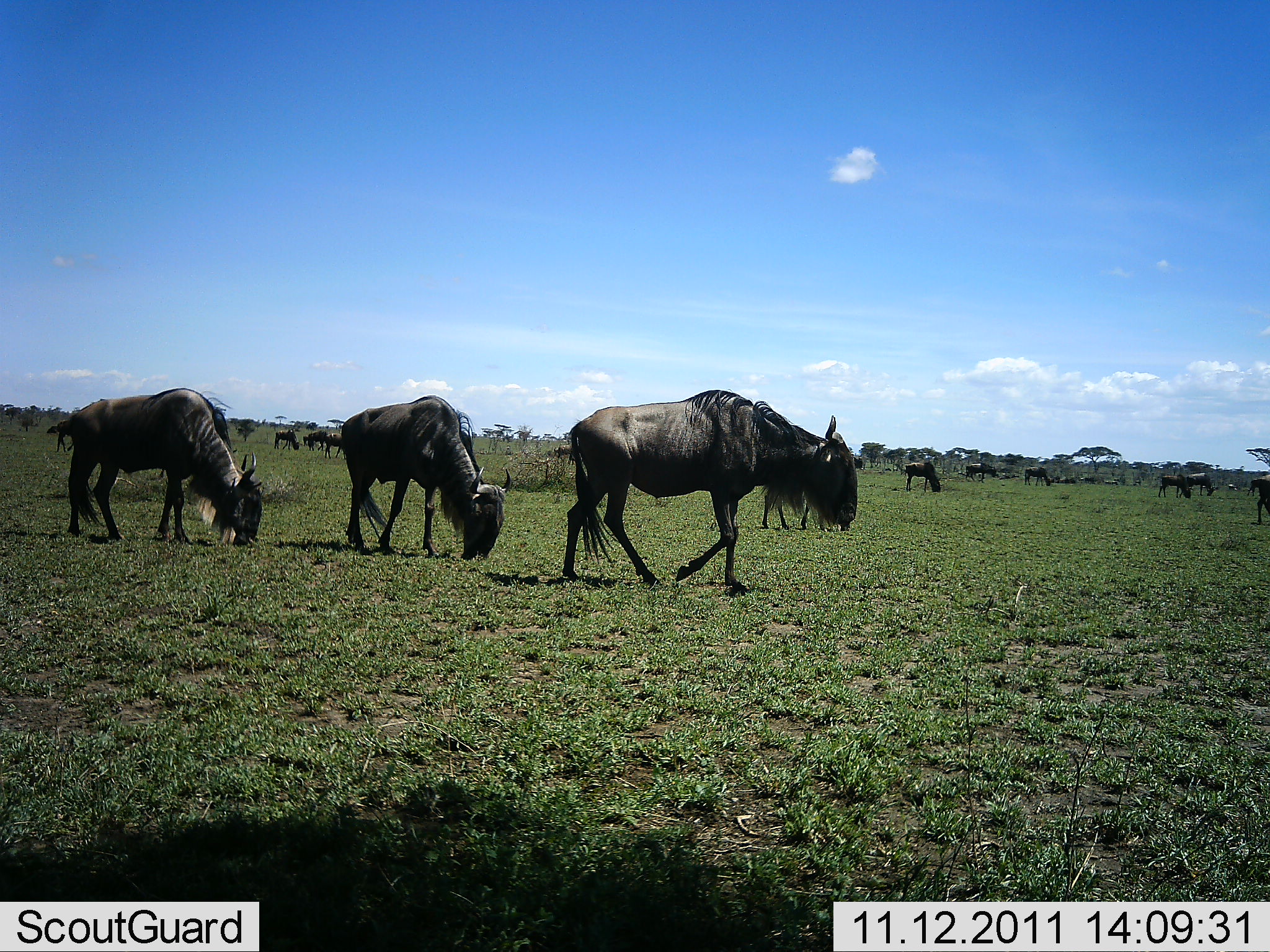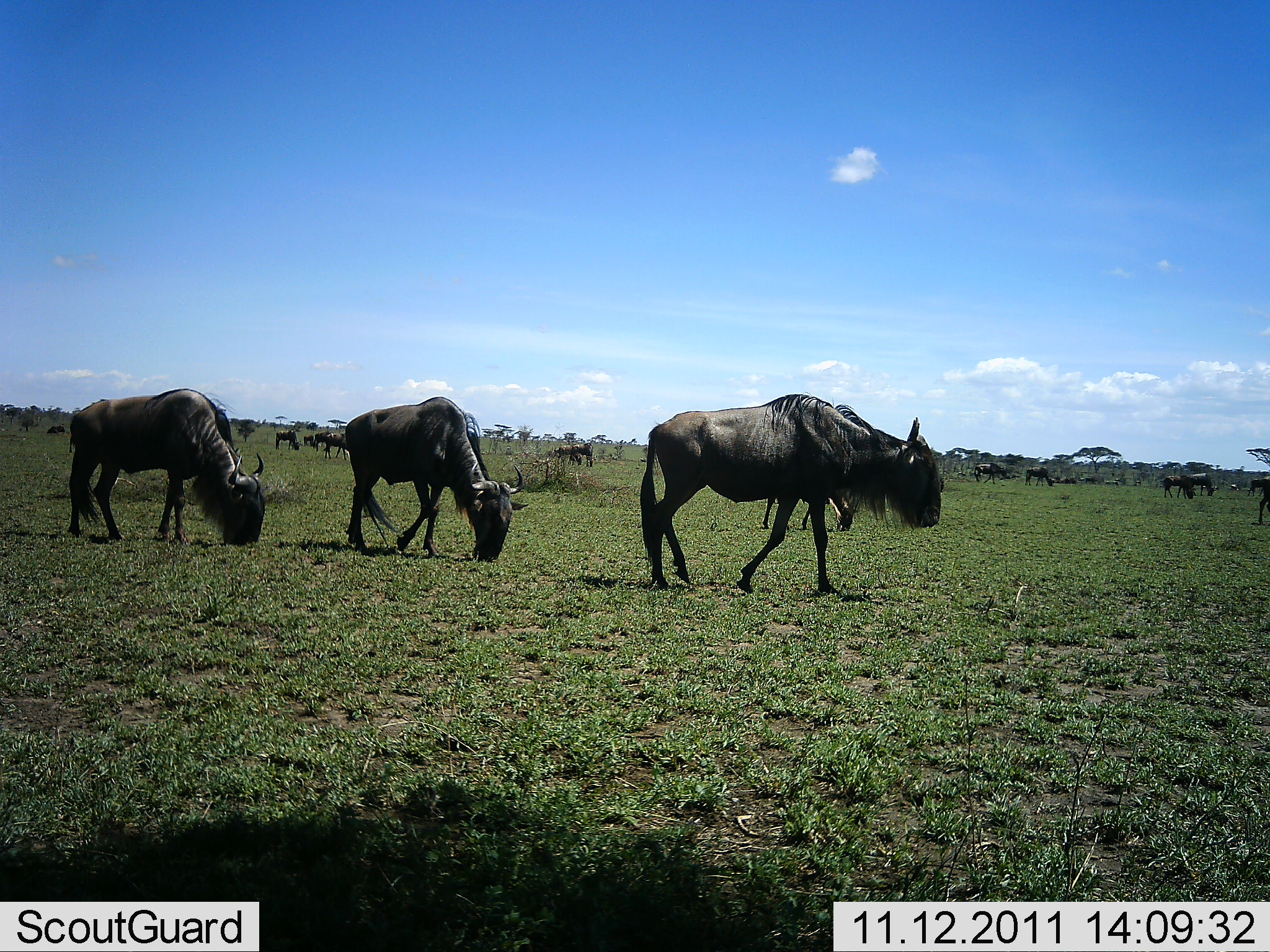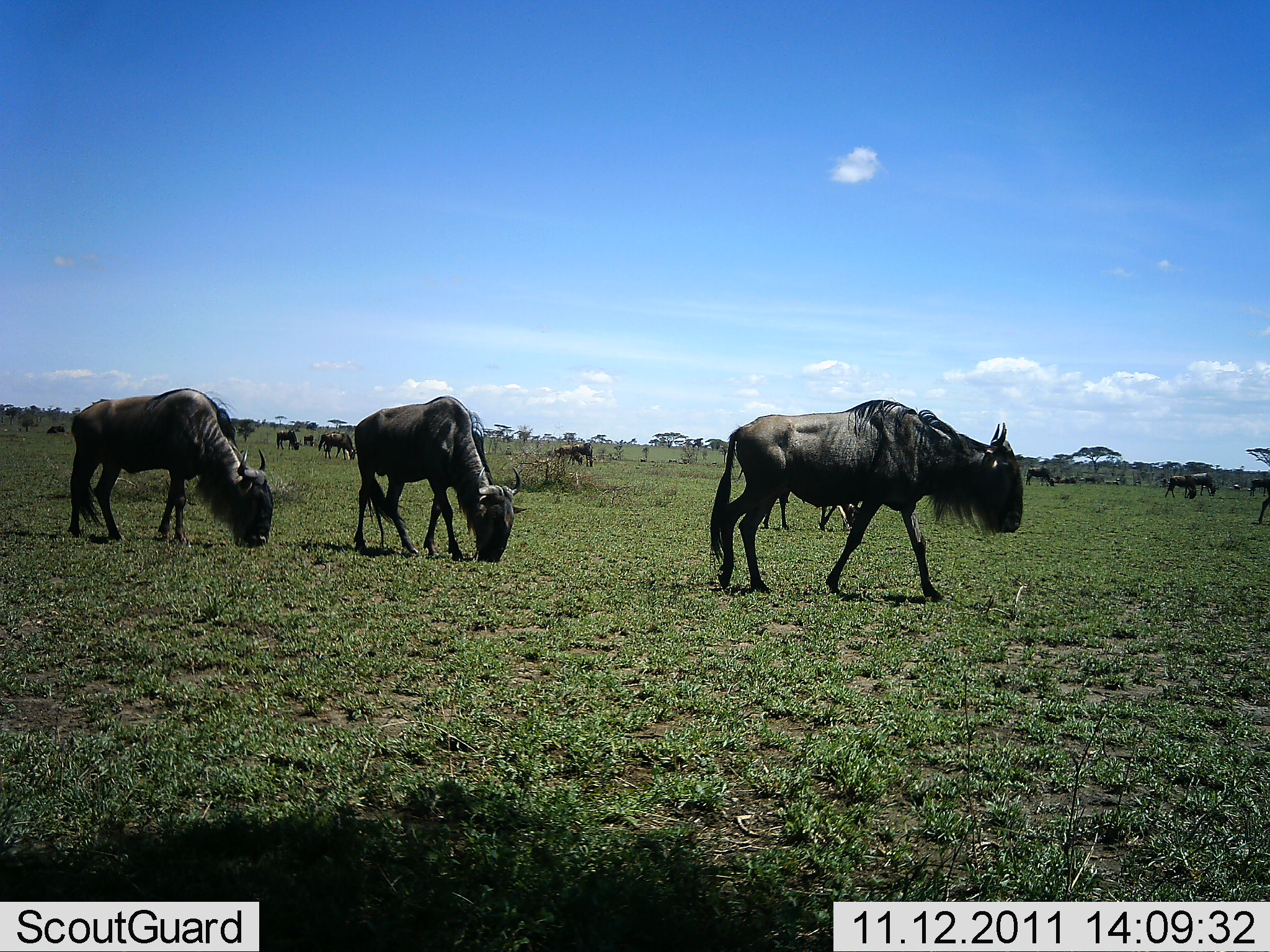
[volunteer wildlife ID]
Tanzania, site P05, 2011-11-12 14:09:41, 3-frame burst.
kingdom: Animalia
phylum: Chordata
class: Mammalia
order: Artiodactyla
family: Bovidae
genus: Connochaetes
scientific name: Connochaetes taurinus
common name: blue wildebeest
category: wildebeest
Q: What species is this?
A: Wildebeest (blue wildebeest) (Connochaetes taurinus).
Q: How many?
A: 11-50.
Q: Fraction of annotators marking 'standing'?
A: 60%.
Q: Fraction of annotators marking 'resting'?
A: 0%.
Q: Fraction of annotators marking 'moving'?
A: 70%.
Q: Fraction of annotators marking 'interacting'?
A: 0%.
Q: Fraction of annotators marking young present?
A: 0%.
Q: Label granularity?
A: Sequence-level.